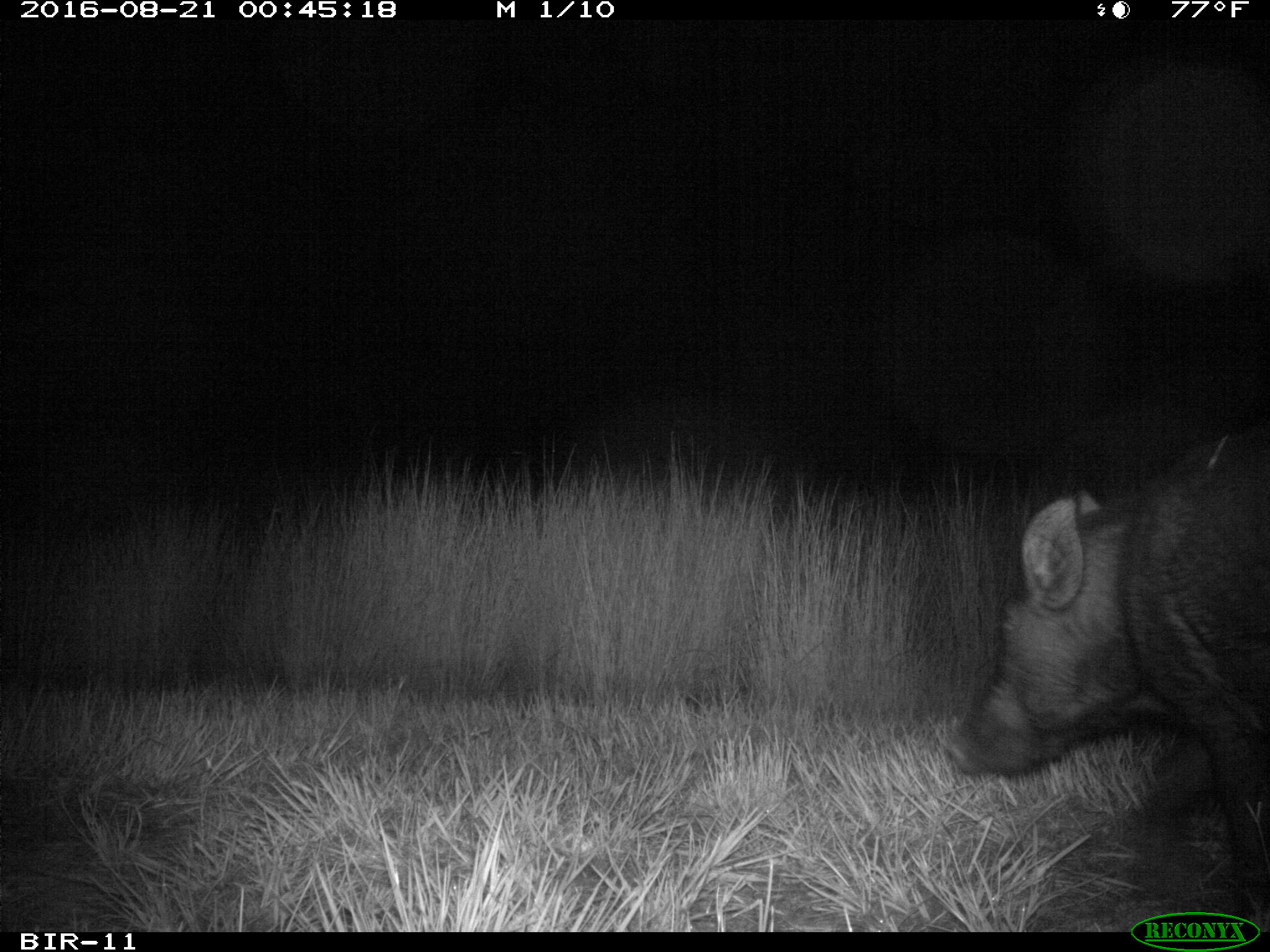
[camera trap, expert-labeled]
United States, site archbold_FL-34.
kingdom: Animalia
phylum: Chordata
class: Mammalia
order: Artiodactyla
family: Suidae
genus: Sus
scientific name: Sus scrofa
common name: wild boar